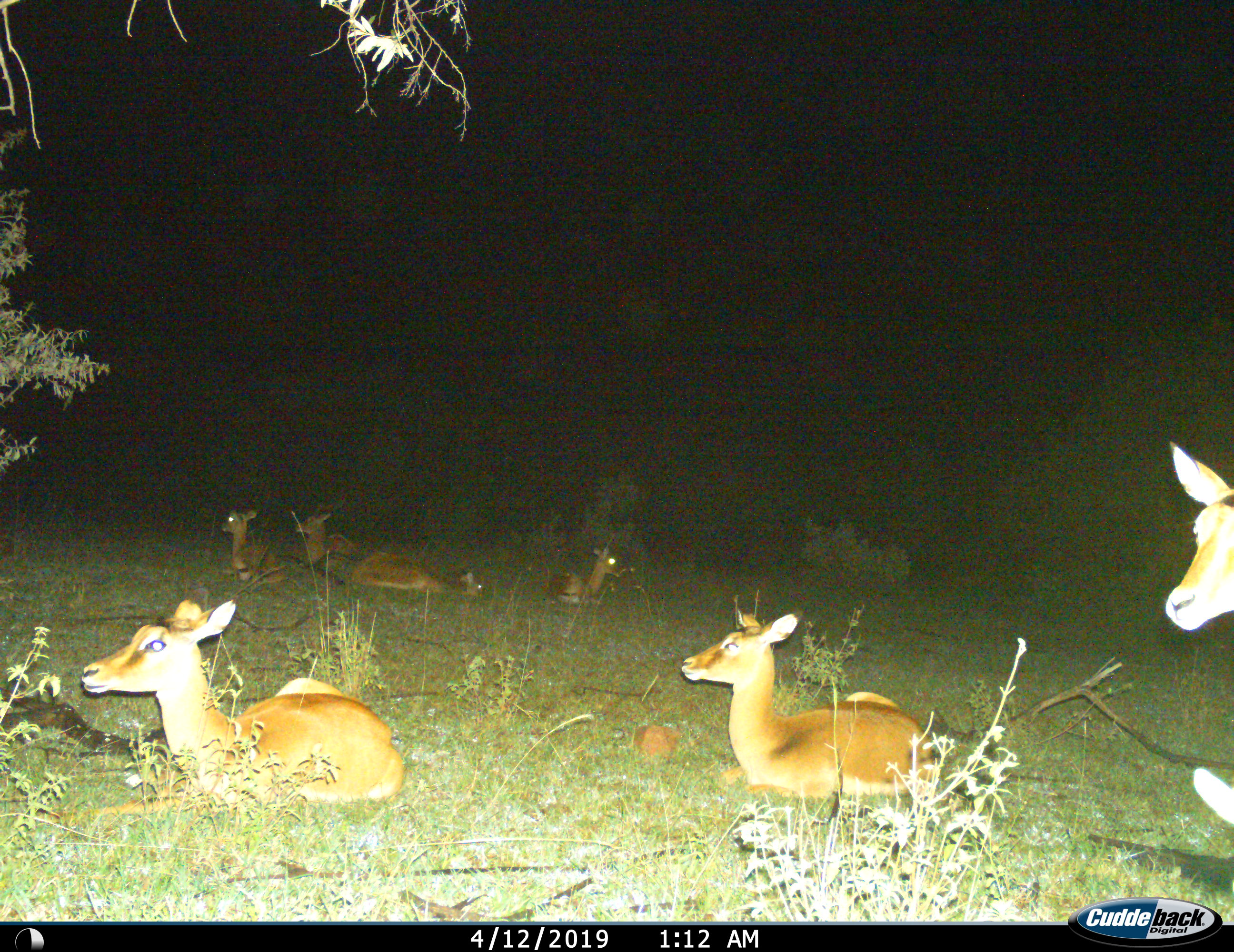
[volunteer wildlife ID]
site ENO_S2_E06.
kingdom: Animalia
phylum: Chordata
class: Mammalia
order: Artiodactyla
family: Bovidae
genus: Aepyceros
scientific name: Aepyceros melampus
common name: impala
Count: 8.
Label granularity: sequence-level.